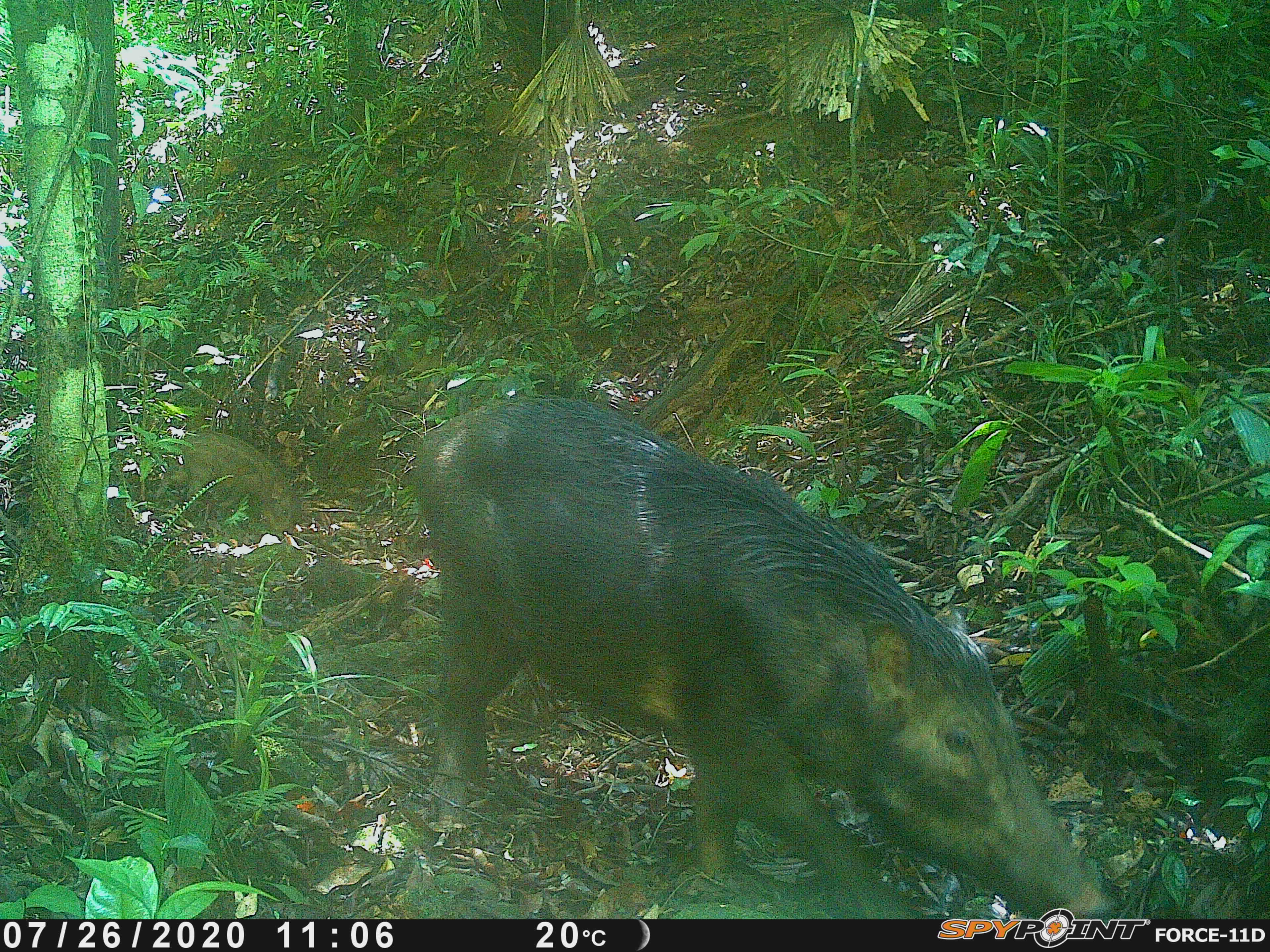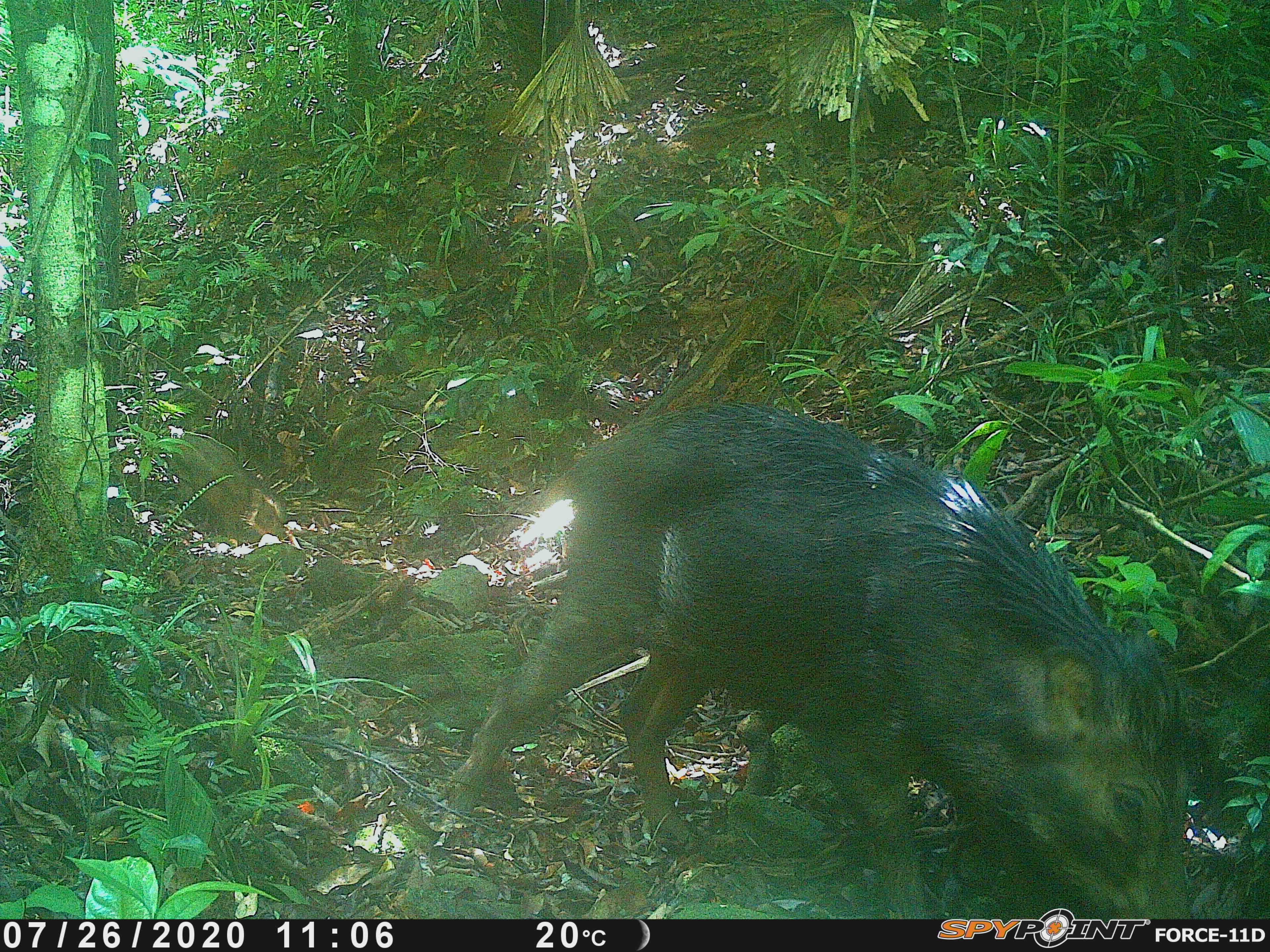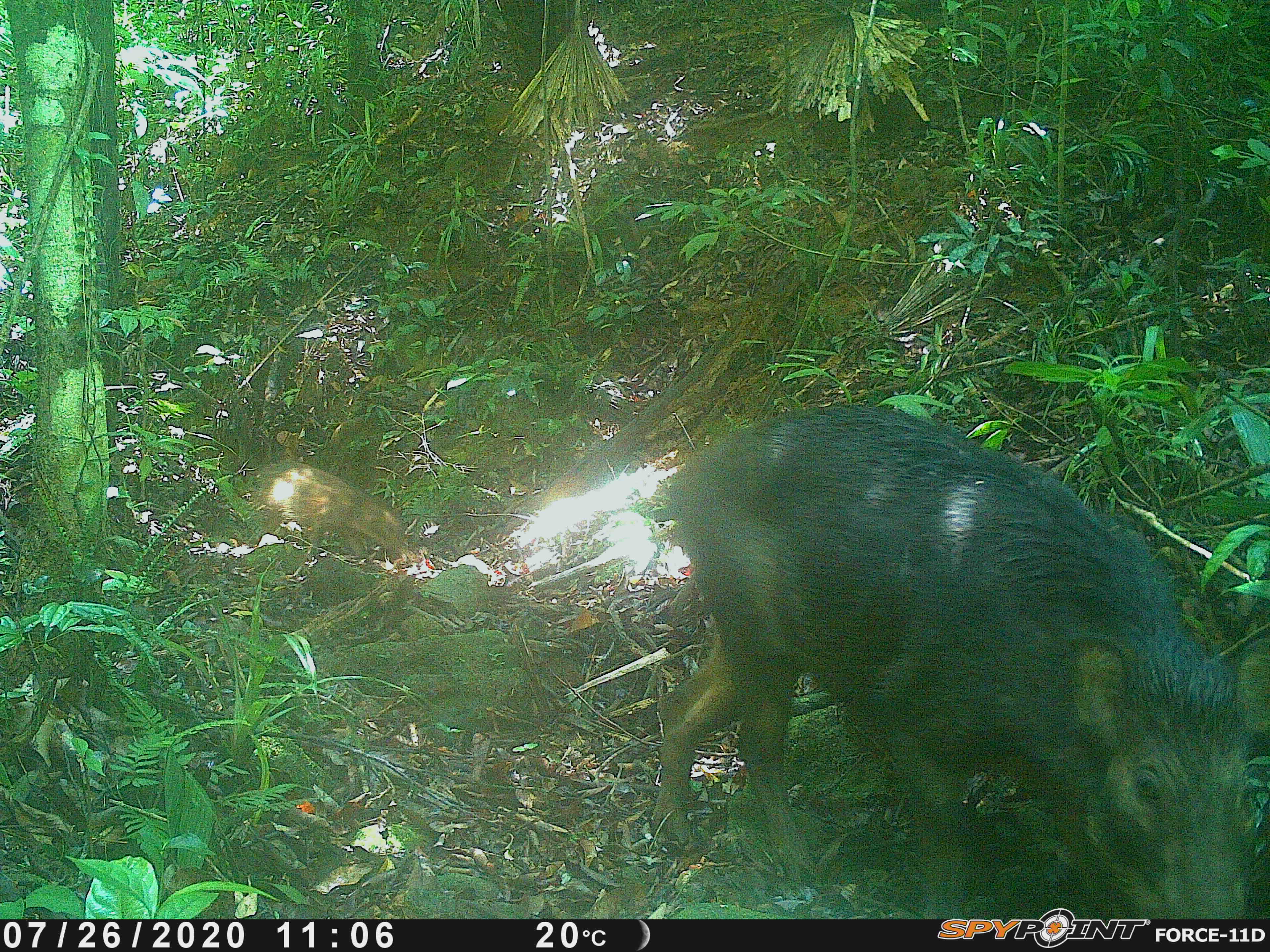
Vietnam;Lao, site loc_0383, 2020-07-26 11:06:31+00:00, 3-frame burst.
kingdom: Animalia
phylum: Chordata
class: Mammalia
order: Artiodactyla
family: Suidae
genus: Sus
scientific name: Sus scrofa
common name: eurasian wild pig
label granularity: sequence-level